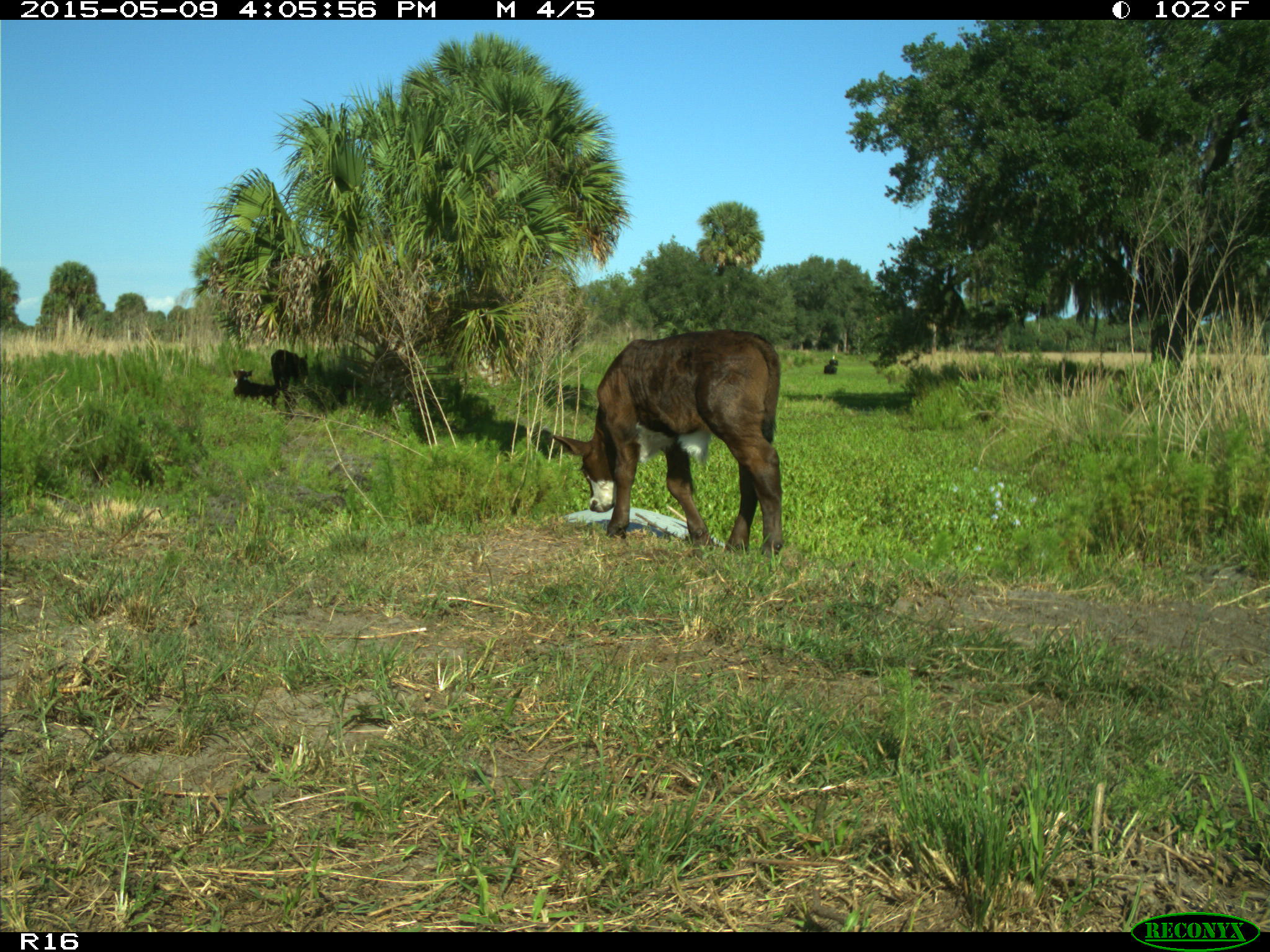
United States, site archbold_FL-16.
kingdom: Animalia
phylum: Chordata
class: Mammalia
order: Artiodactyla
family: Bovidae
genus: Bos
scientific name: Bos taurus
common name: domestic cow